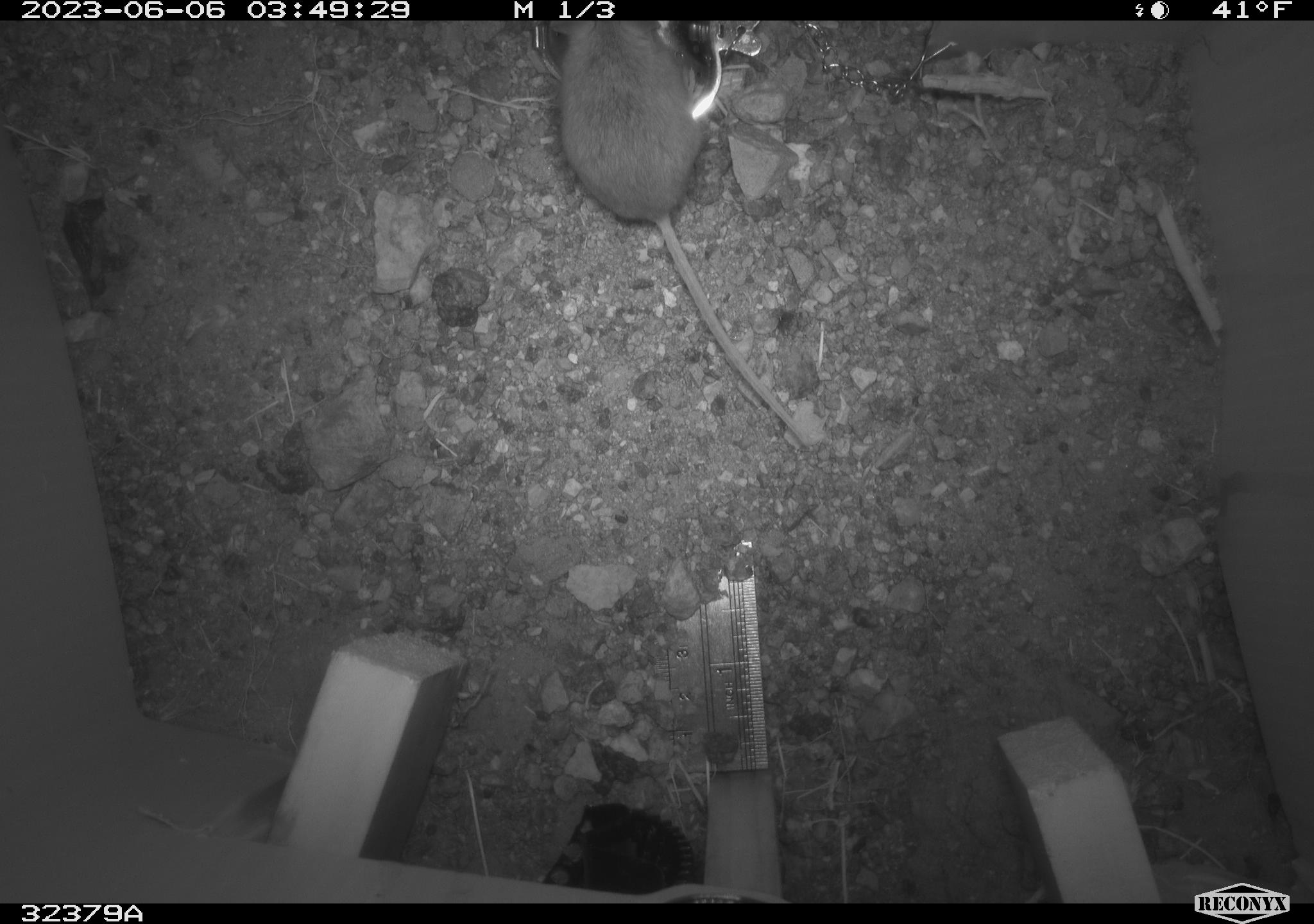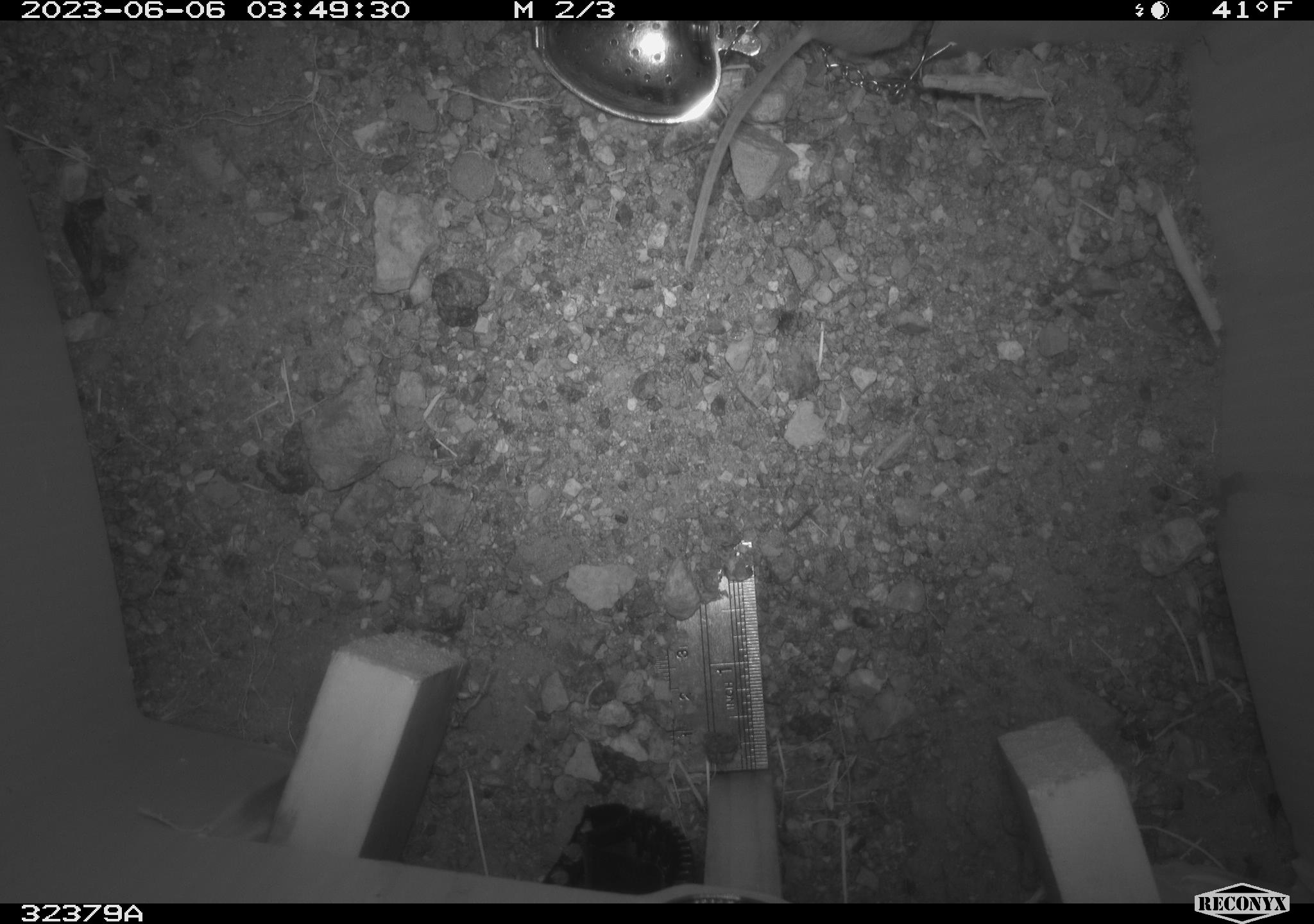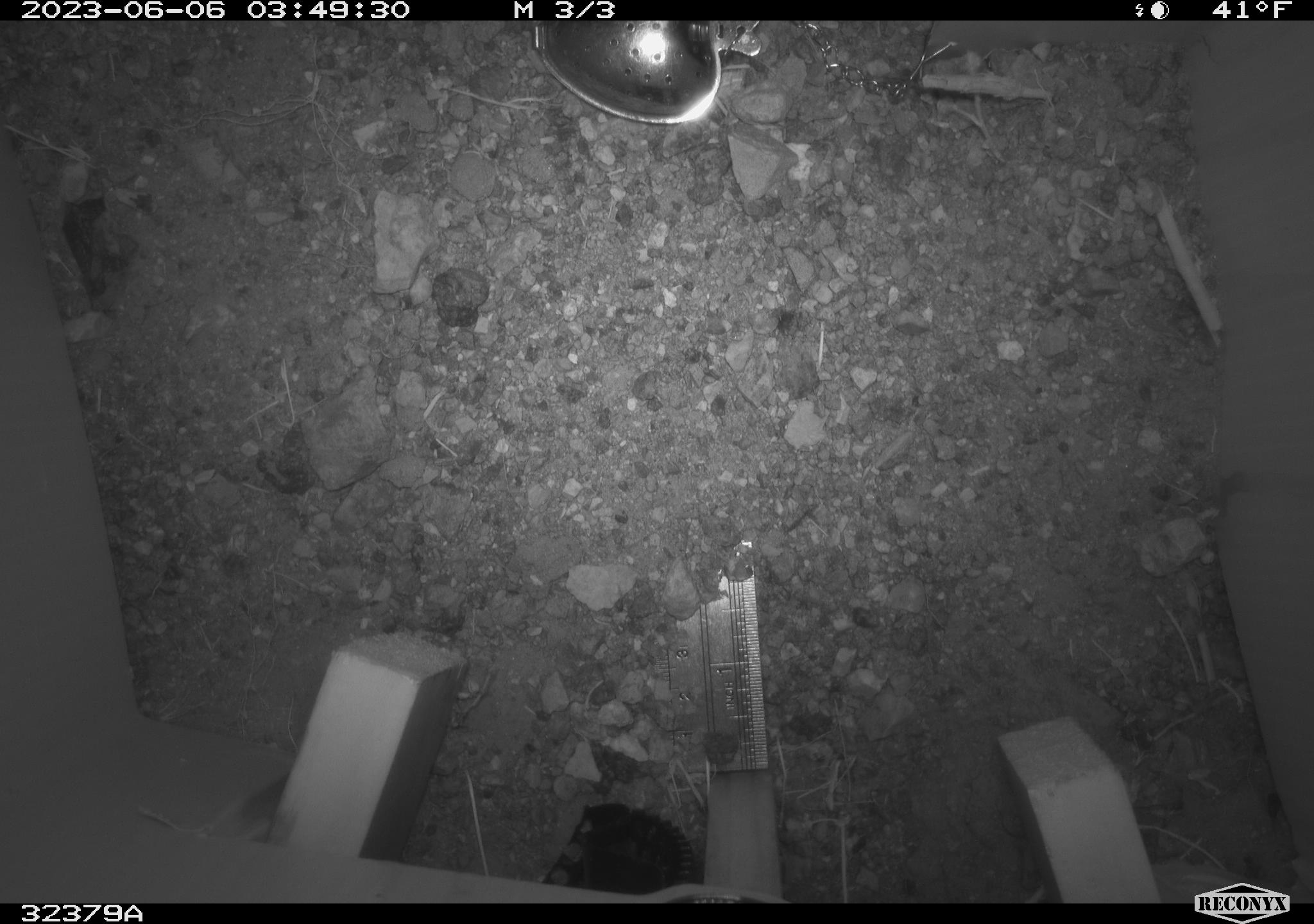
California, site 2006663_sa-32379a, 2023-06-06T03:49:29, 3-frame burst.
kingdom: Animalia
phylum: Chordata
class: Mammalia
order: Rodentia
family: Cricetidae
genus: Peromyscus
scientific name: Peromyscus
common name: deer mice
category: peromyscus species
Peromyscus species (deer mice) (Peromyscus).